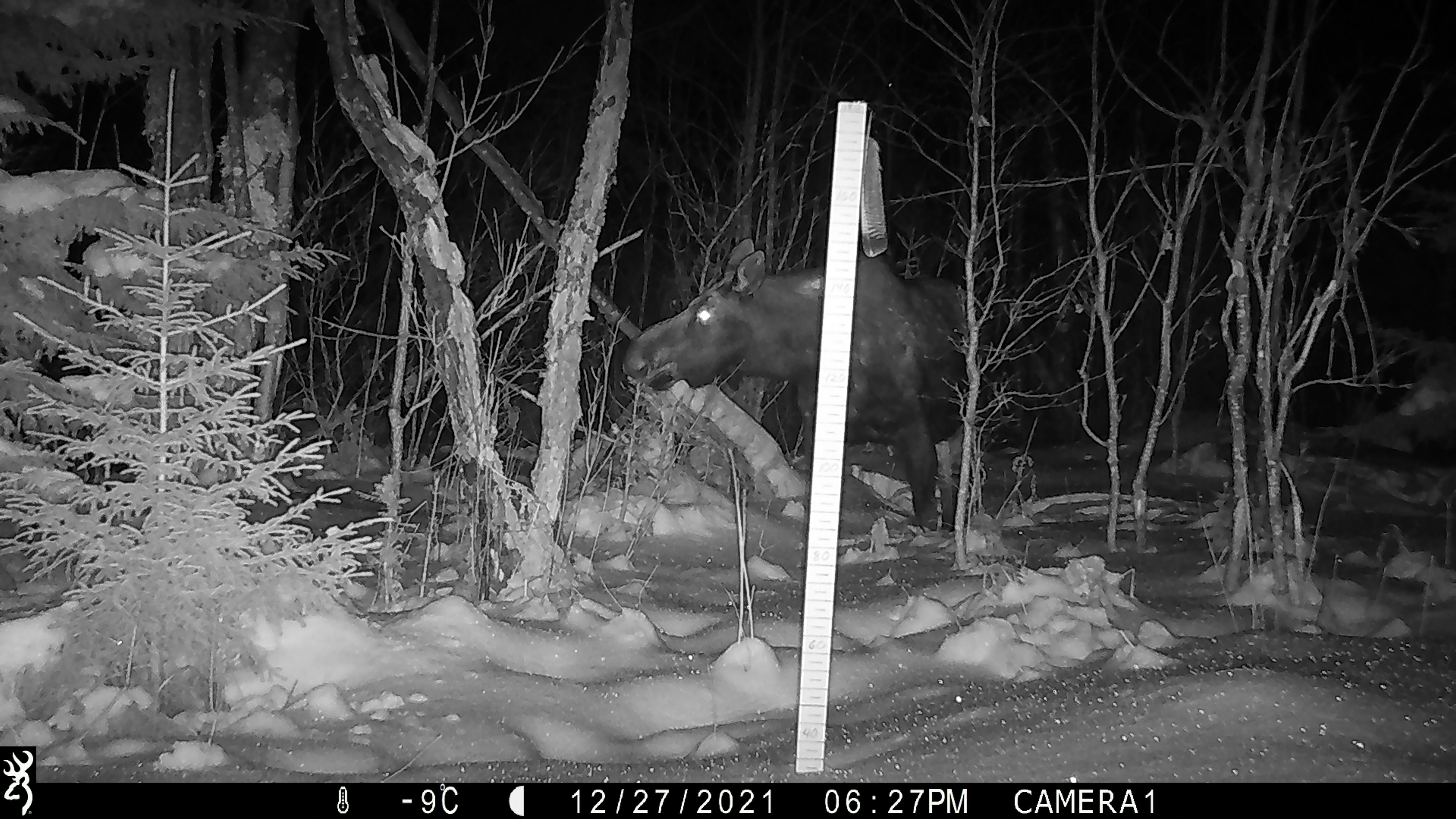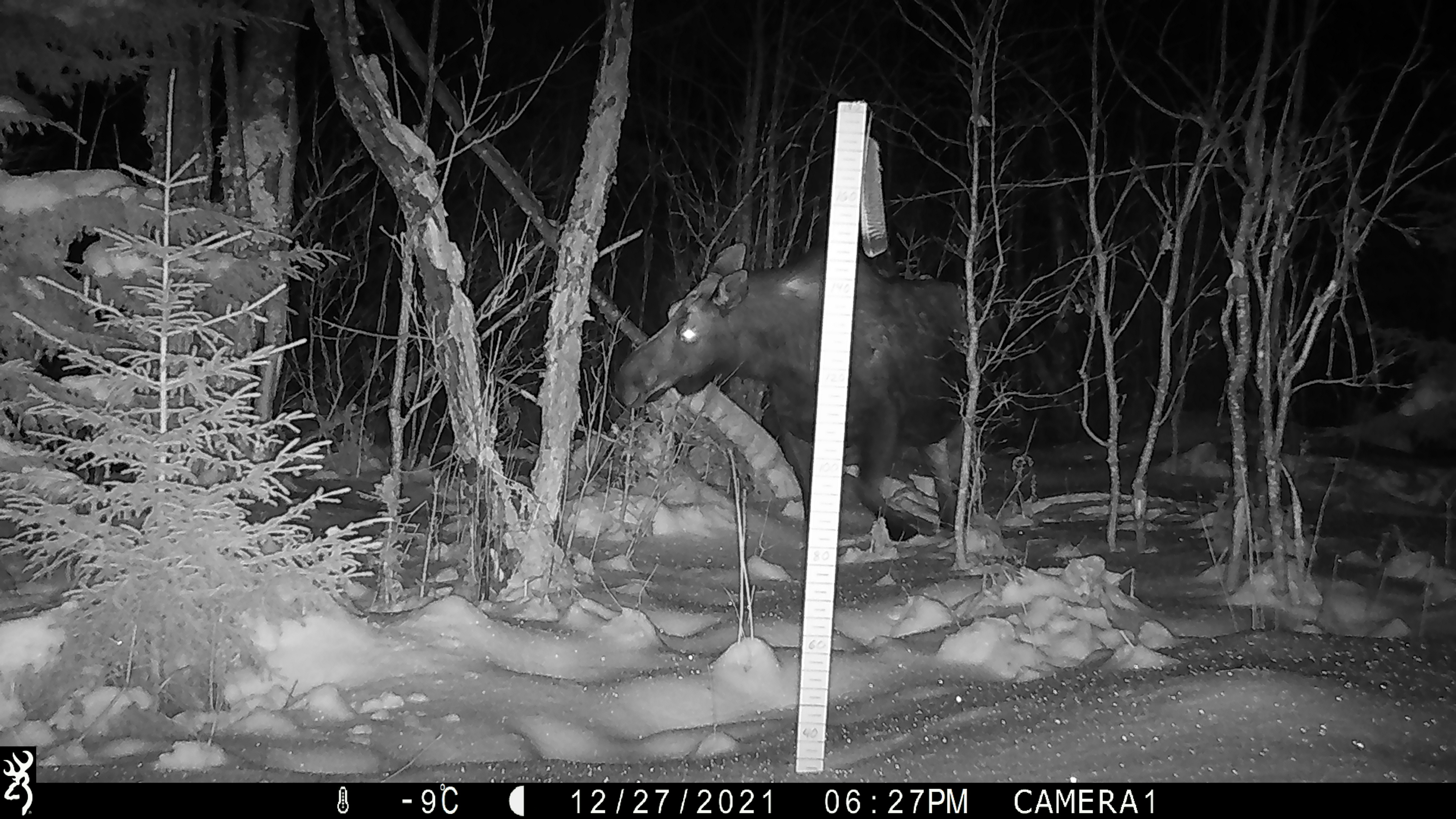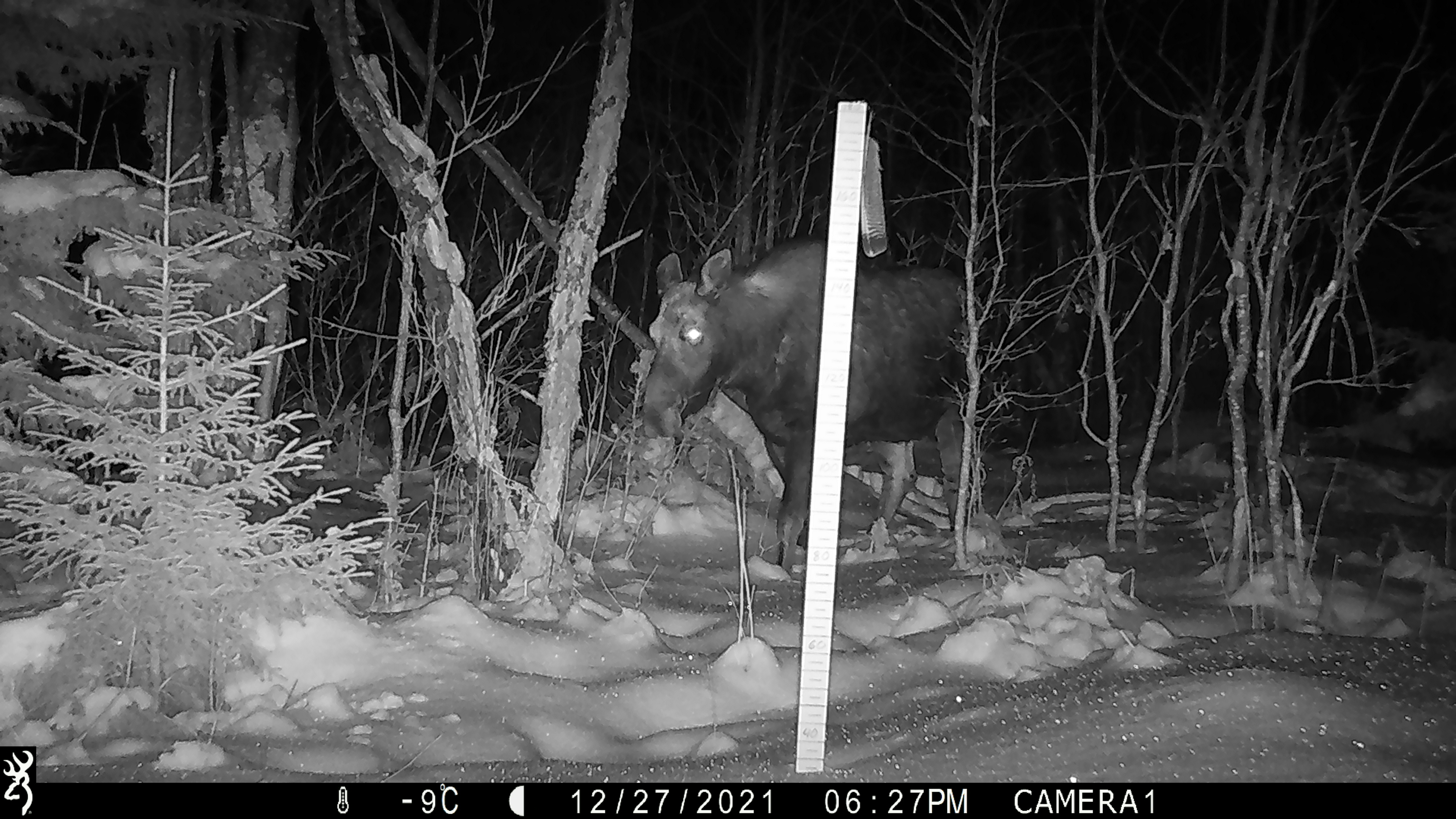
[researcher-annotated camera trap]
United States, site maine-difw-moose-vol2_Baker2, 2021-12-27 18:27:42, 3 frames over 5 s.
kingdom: Animalia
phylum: Chordata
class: Mammalia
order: Artiodactyla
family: Cervidae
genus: Alces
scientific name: Alces alces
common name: moose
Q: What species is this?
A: Moose (Alces alces).